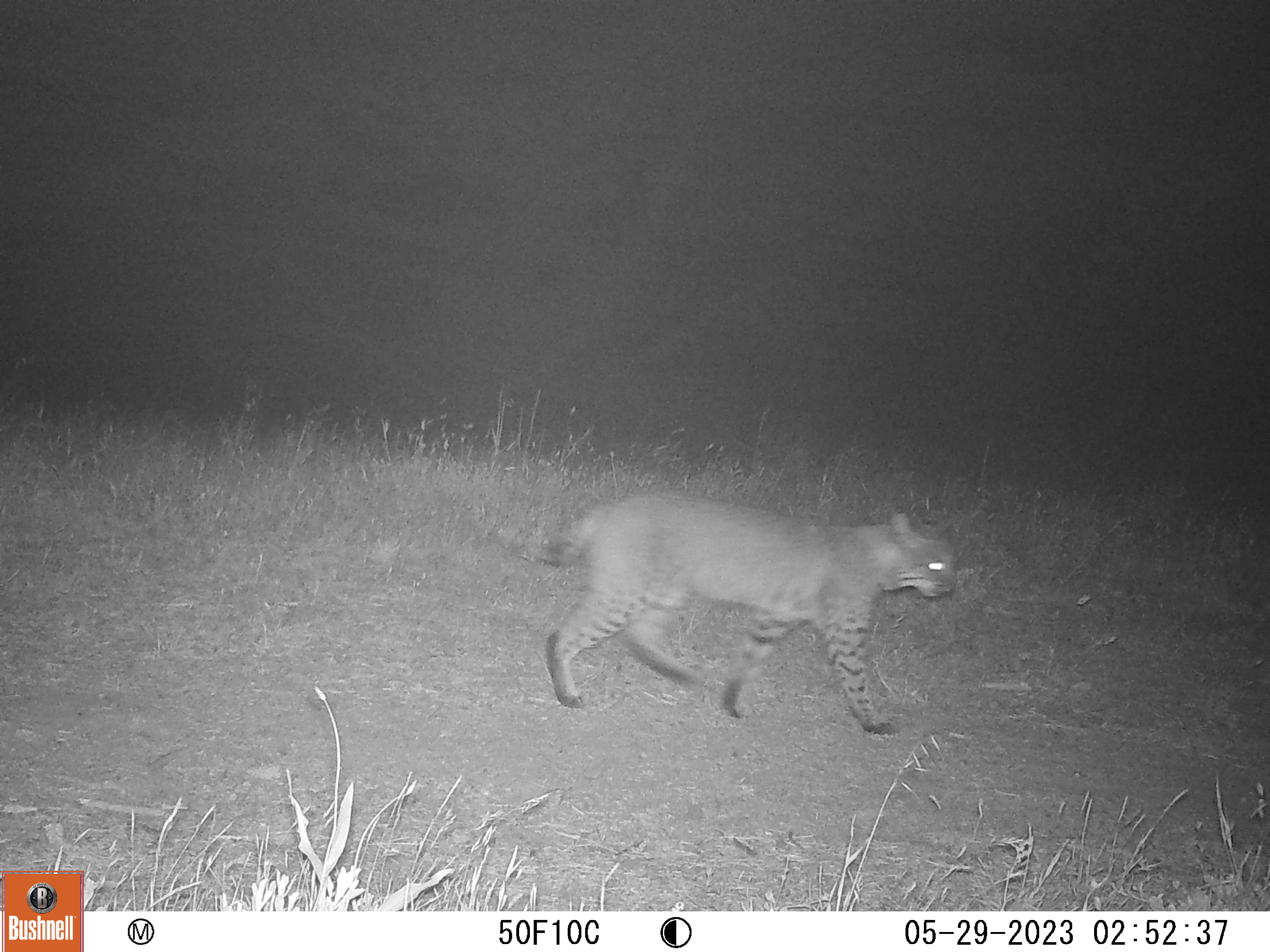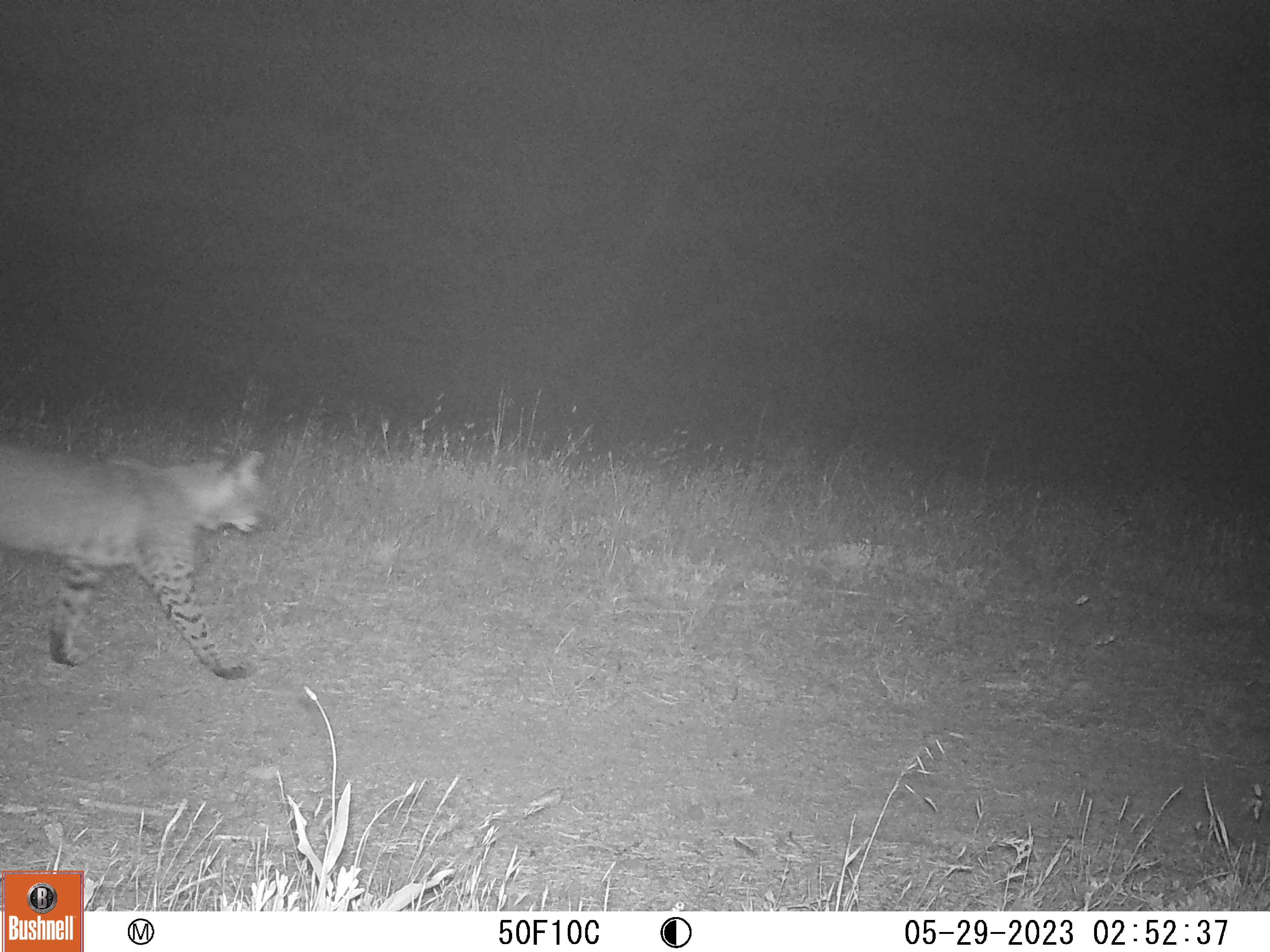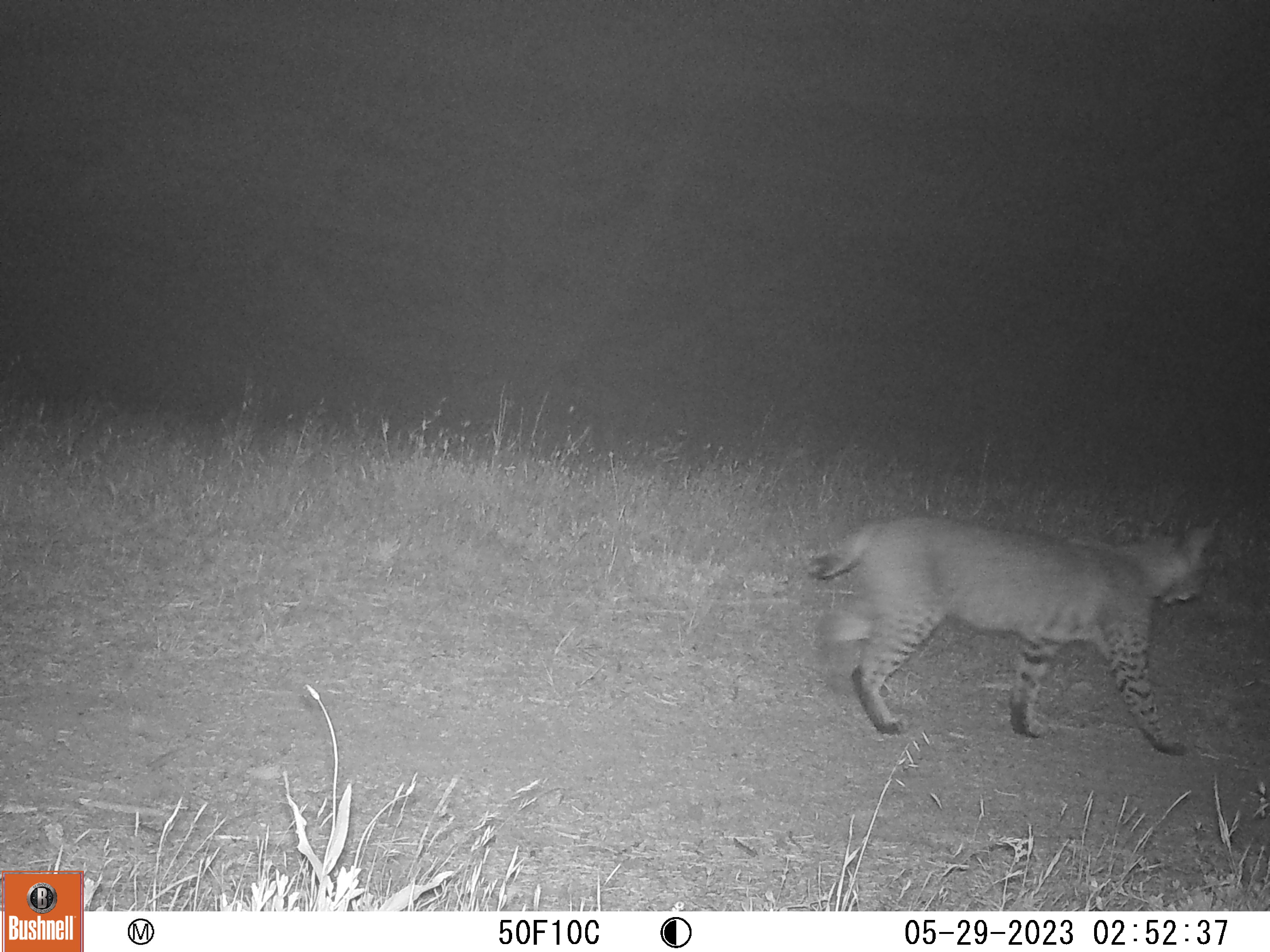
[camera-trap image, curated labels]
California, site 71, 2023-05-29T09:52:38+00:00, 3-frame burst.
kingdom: Animalia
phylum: Chordata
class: Mammalia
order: Carnivora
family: Felidae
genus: Lynx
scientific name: Lynx rufus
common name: bobcat